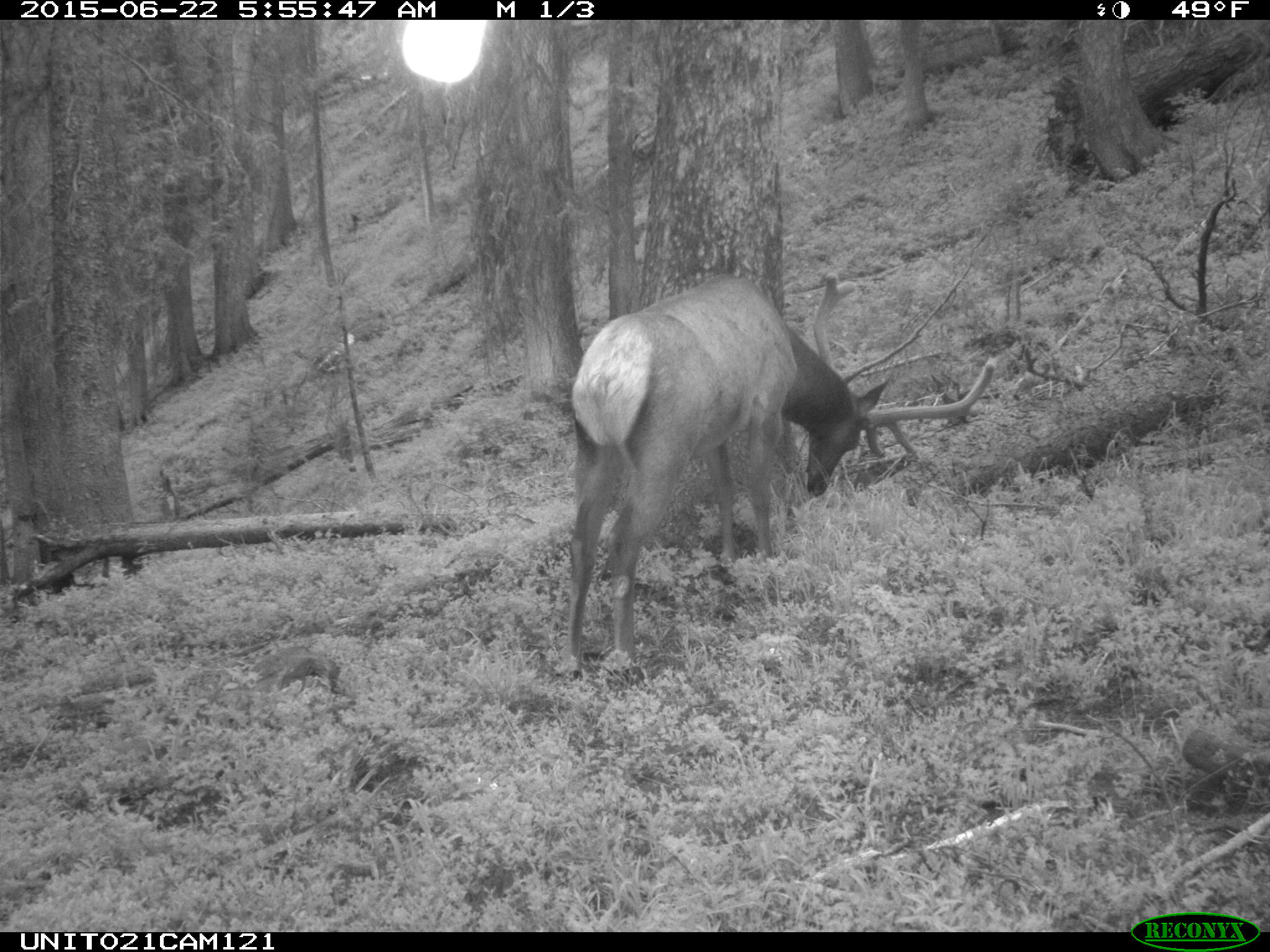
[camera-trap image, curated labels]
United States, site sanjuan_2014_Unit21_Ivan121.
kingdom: Animalia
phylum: Chordata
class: Mammalia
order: Artiodactyla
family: Cervidae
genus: Cervus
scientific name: Cervus elaphus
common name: red deer